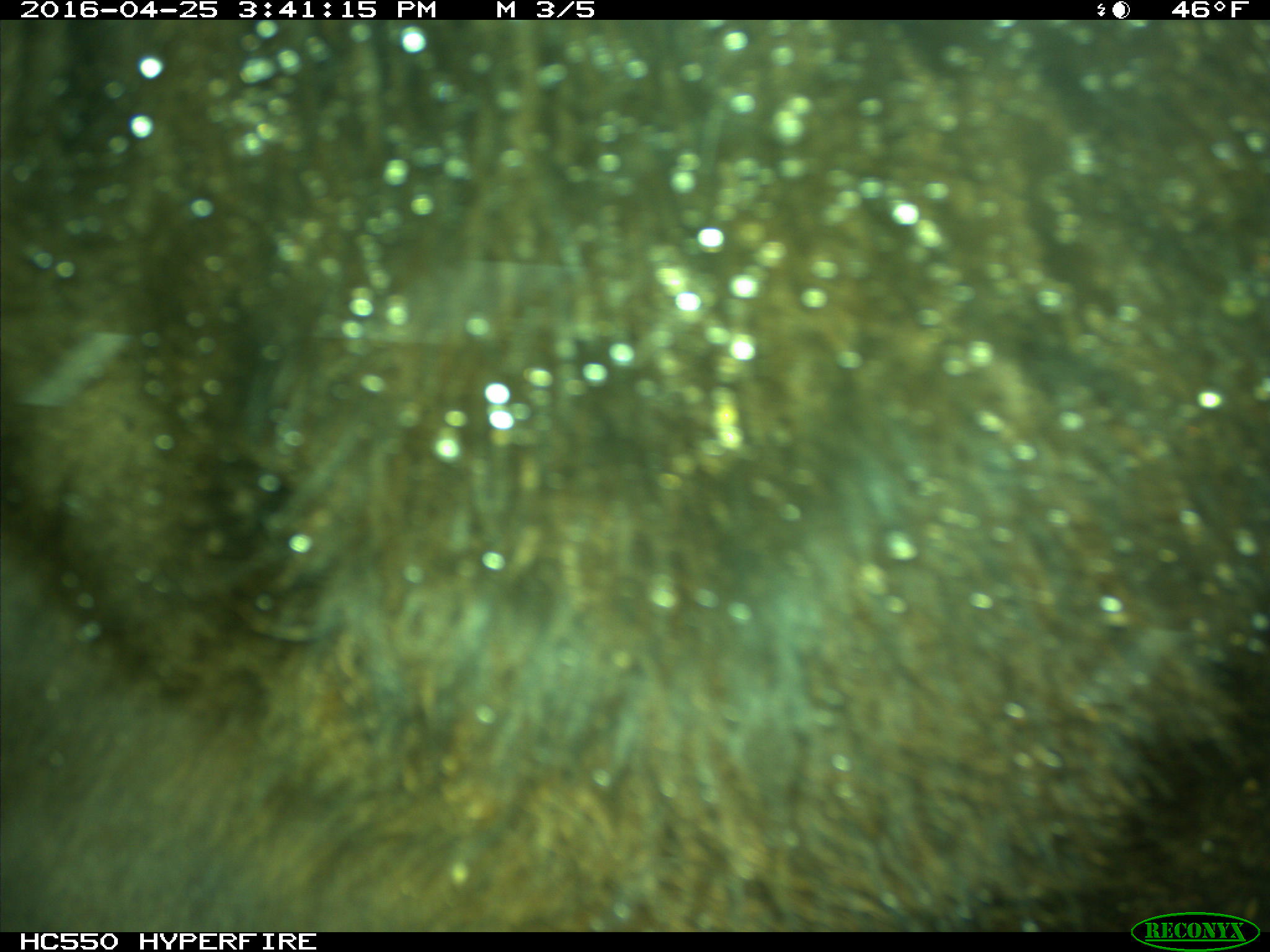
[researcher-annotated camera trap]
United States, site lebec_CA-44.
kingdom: Animalia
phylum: Chordata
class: Mammalia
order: Artiodactyla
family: Bovidae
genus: Bos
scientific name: Bos taurus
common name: domestic cow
Bos taurus (domestic cow).